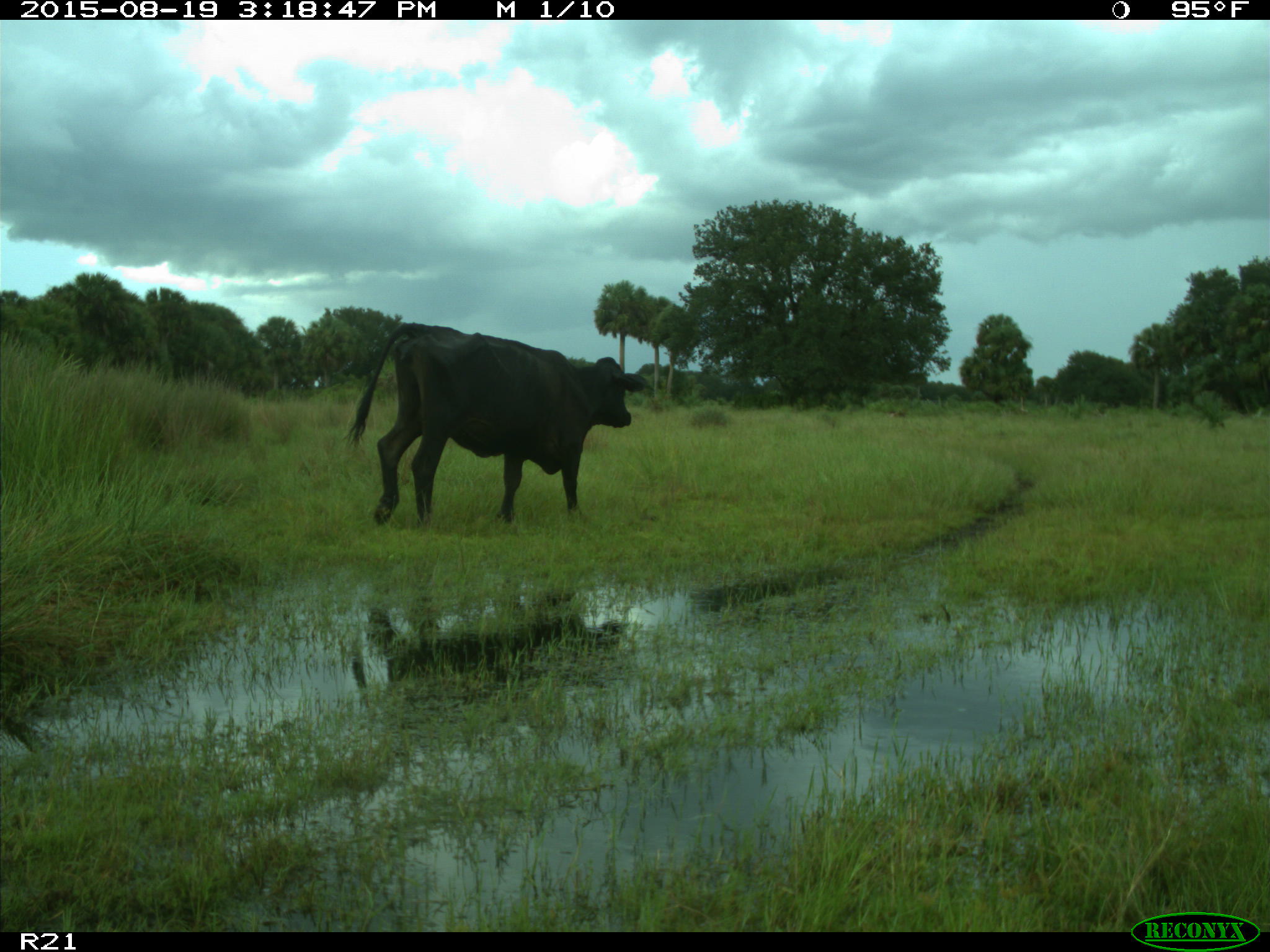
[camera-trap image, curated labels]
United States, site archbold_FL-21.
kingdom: Animalia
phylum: Chordata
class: Mammalia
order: Artiodactyla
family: Bovidae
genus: Bos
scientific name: Bos taurus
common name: domestic cow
Bos taurus (domestic cow).